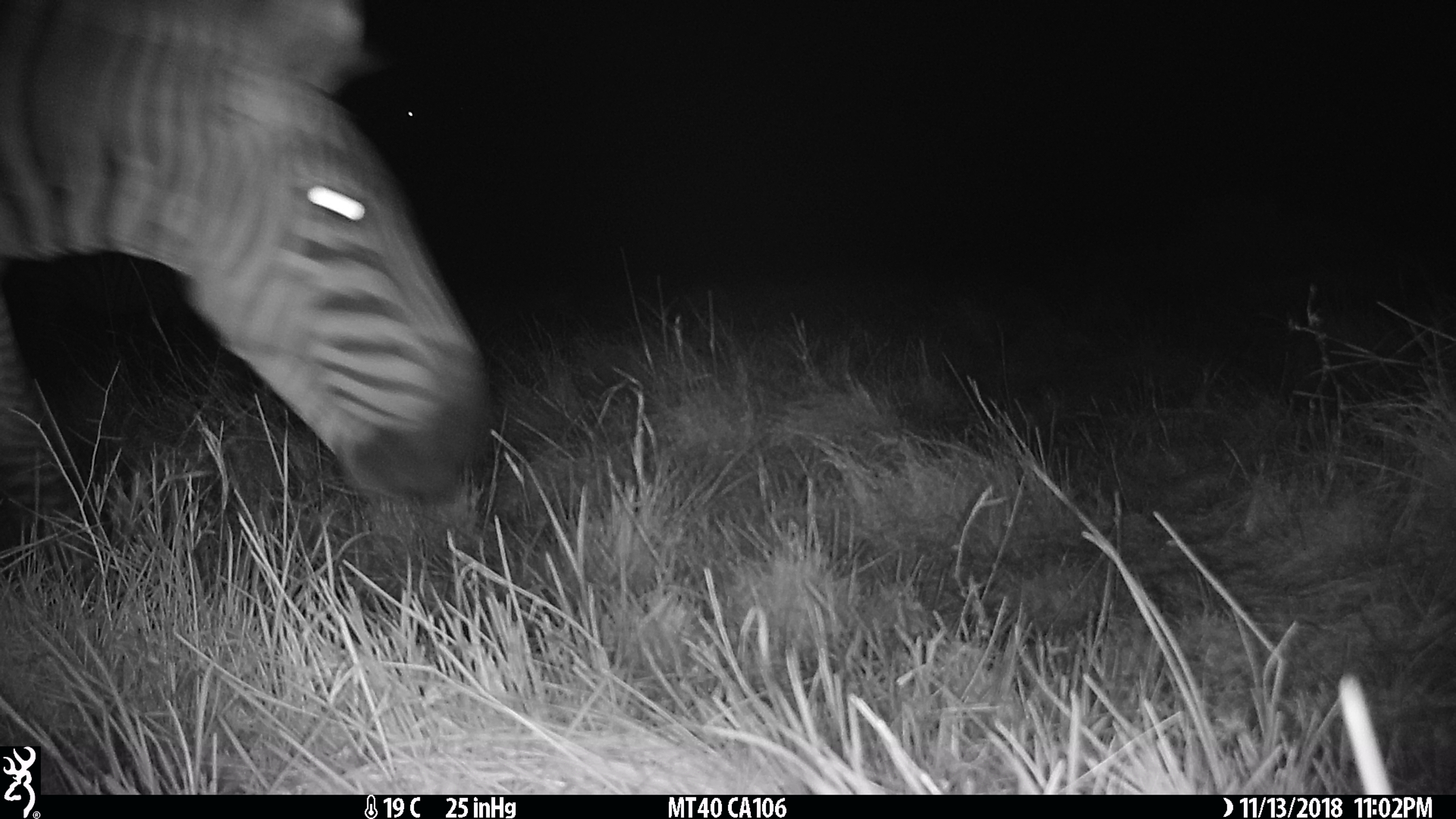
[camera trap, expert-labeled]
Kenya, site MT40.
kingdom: Animalia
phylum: Chordata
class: Mammalia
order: Perissodactyla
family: Equidae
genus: Equus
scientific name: Equus quagga burchellii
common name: burchell's zebra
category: zebra